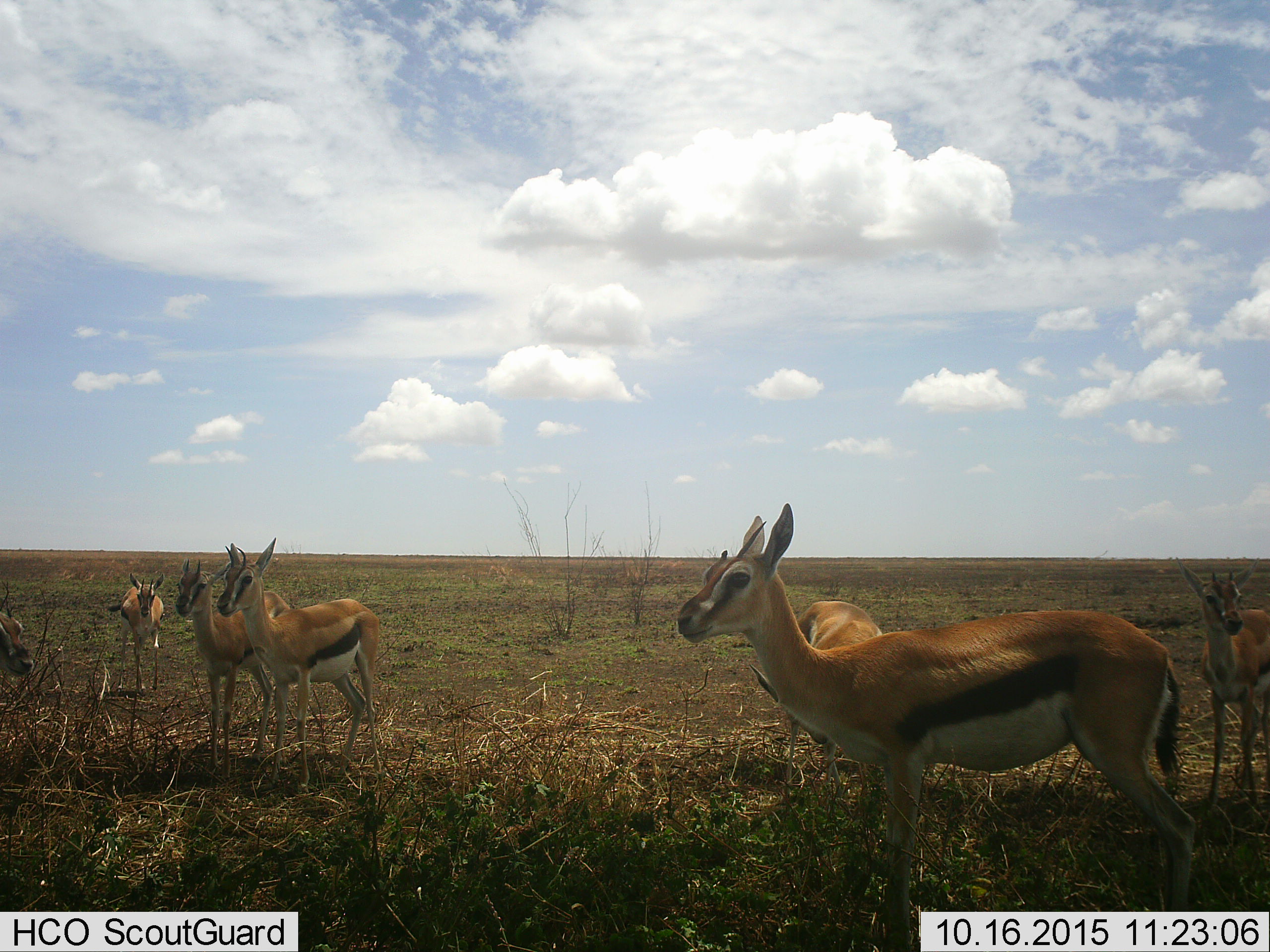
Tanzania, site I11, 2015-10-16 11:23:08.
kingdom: Animalia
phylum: Chordata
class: Mammalia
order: Artiodactyla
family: Bovidae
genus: Eudorcas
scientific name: Eudorcas thomsonii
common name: thomson's gazelle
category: gazellethomsons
Gazellethomsons (thomson's gazelle) (Eudorcas thomsonii), count 7. Behavior (volunteer vote fractions): standing 90%, resting 20%, moving 0%, interacting 0%. Young present (vote fraction): 30%. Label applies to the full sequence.